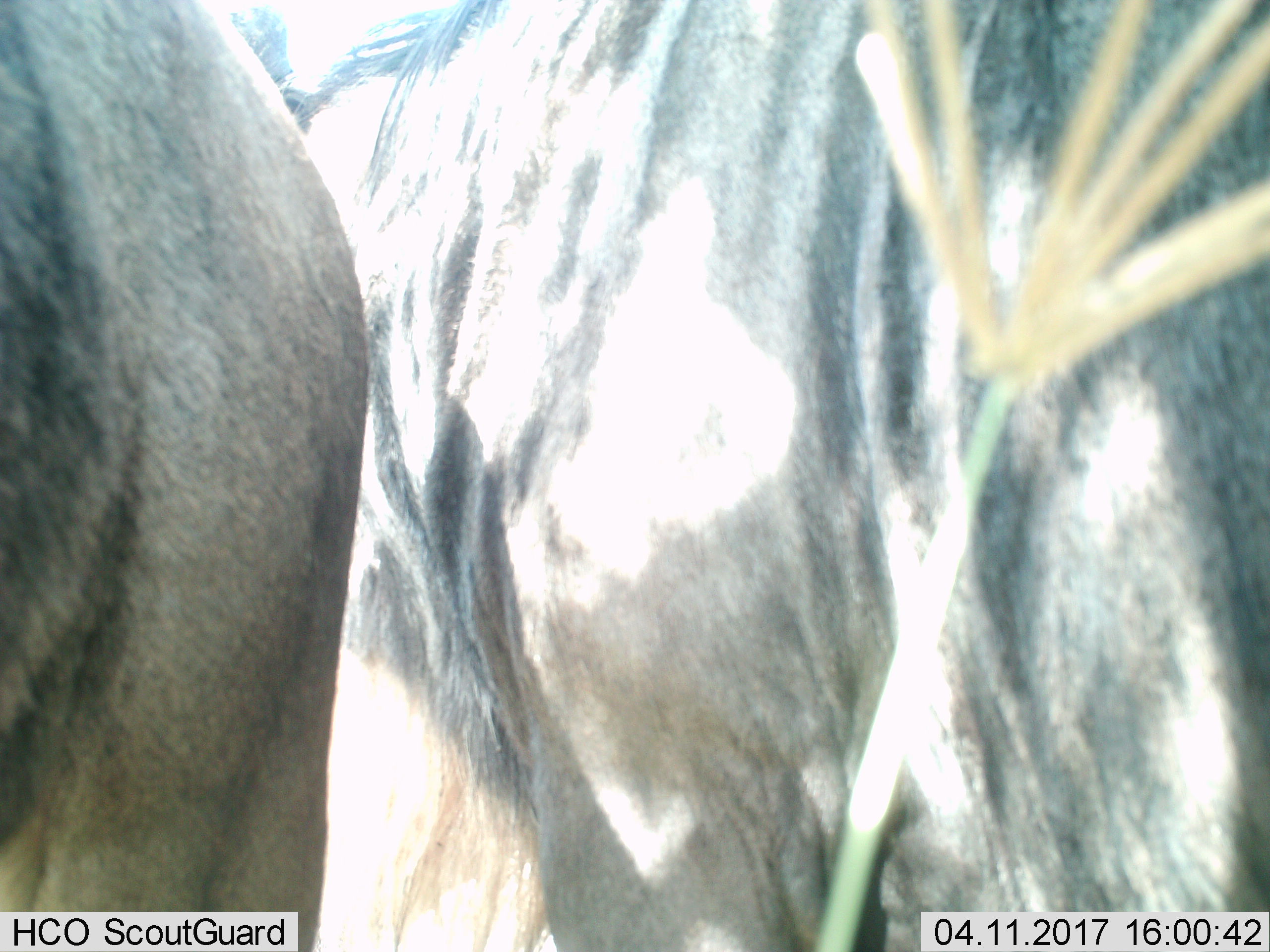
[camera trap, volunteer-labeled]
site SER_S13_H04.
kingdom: Animalia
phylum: Chordata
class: Mammalia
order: Artiodactyla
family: Bovidae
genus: Connochaetes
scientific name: Connochaetes taurinus taurinus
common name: blue wildebeest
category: wildebeestblue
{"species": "wildebeestblue (blue wildebeest) (Connochaetes taurinus taurinus)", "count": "2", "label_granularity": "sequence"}